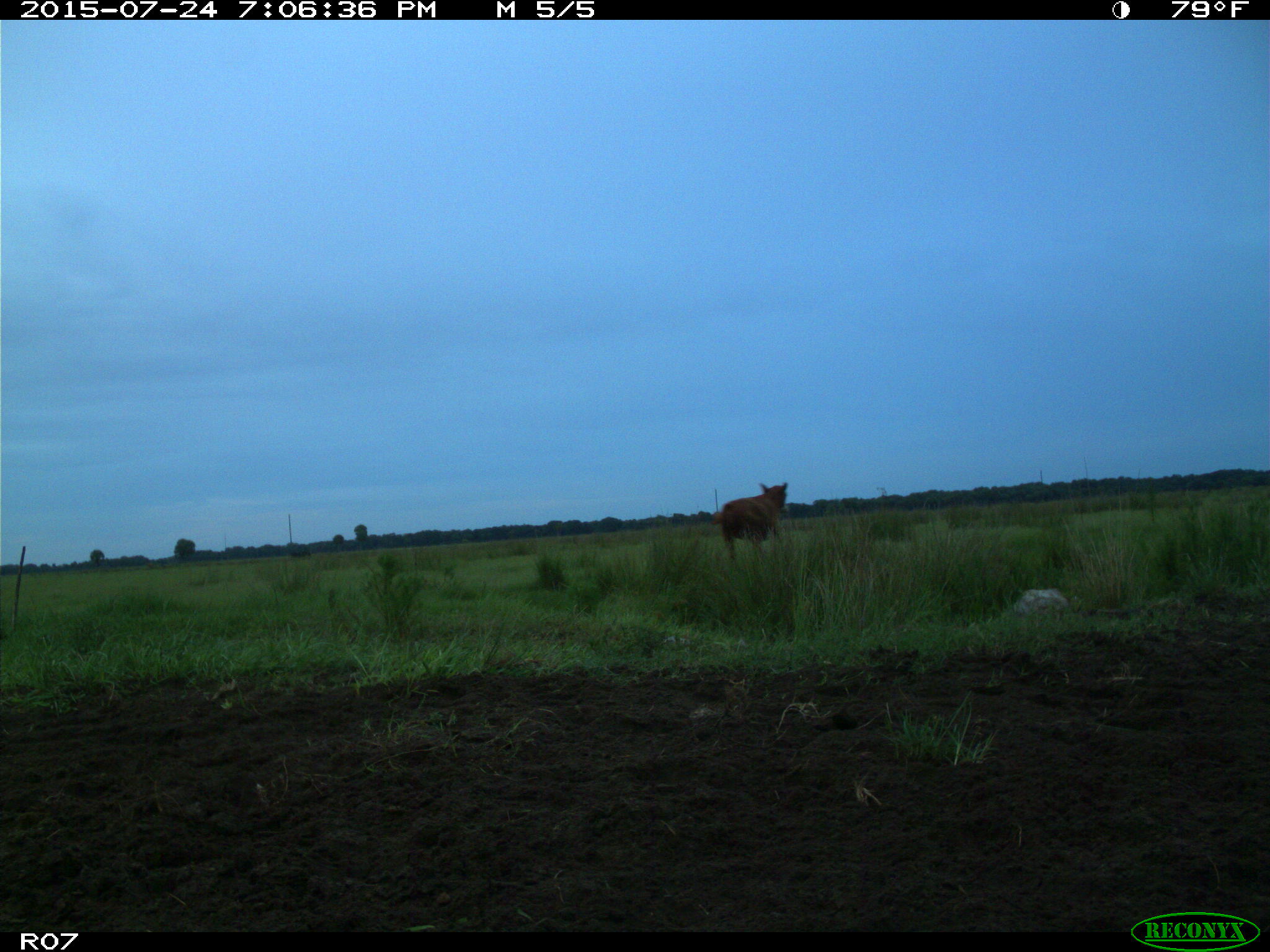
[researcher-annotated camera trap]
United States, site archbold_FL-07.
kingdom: Animalia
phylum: Chordata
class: Mammalia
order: Artiodactyla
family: Bovidae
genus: Bos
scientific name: Bos taurus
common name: domestic cow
Bos taurus (domestic cow).